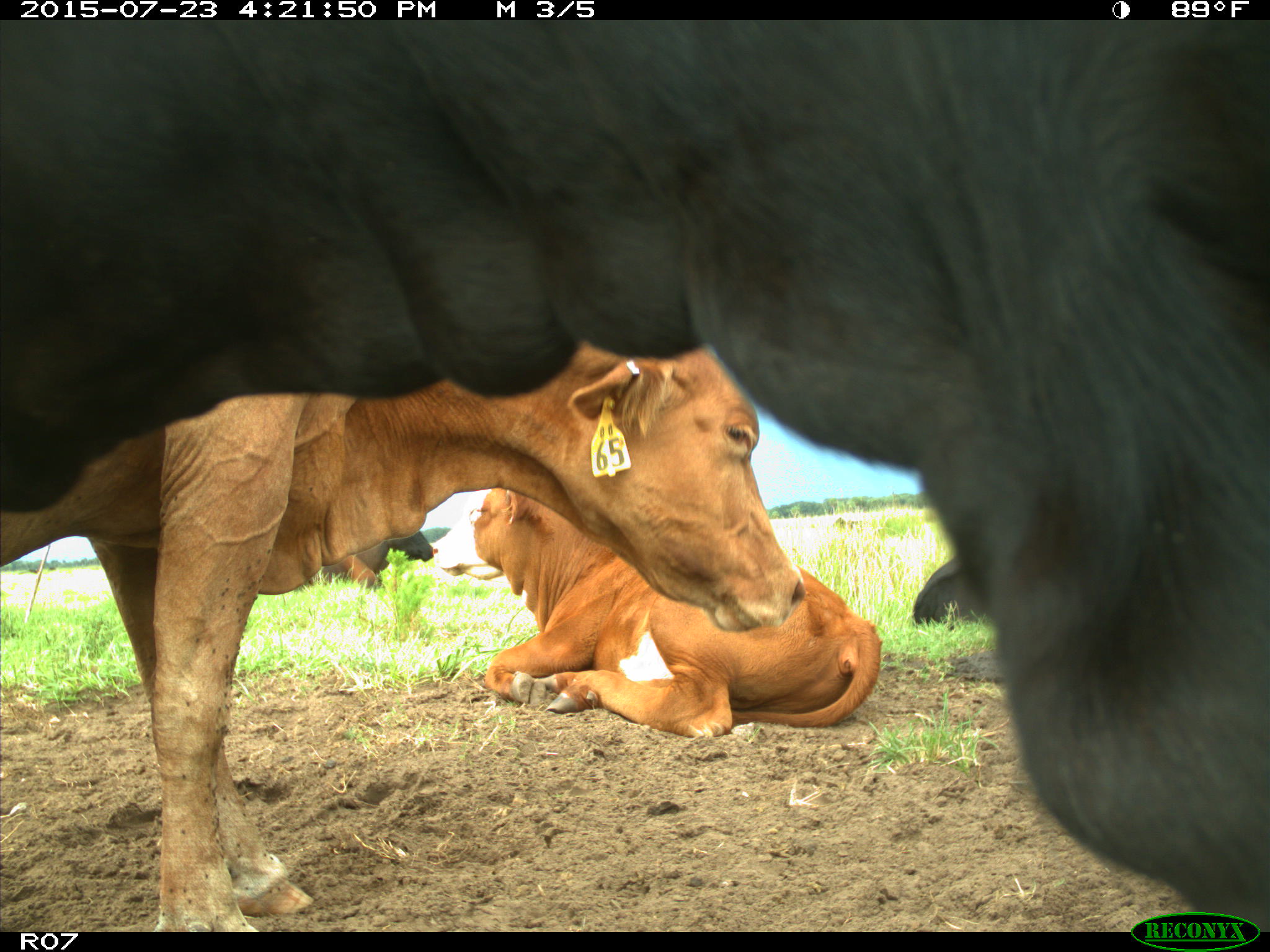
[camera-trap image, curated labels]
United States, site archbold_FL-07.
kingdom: Animalia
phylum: Chordata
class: Mammalia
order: Artiodactyla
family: Bovidae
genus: Bos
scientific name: Bos taurus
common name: domestic cow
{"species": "Bos taurus (domestic cow)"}